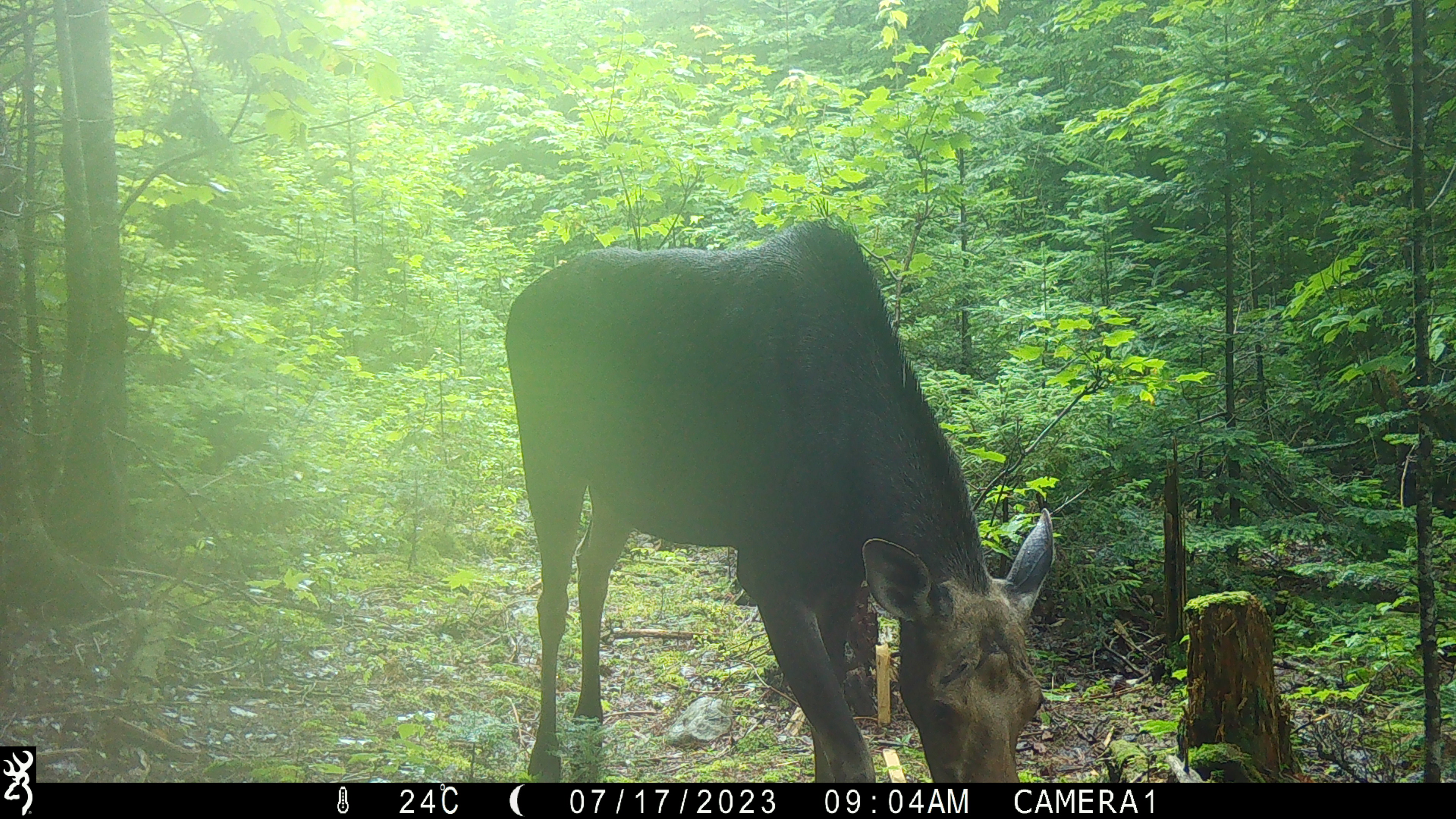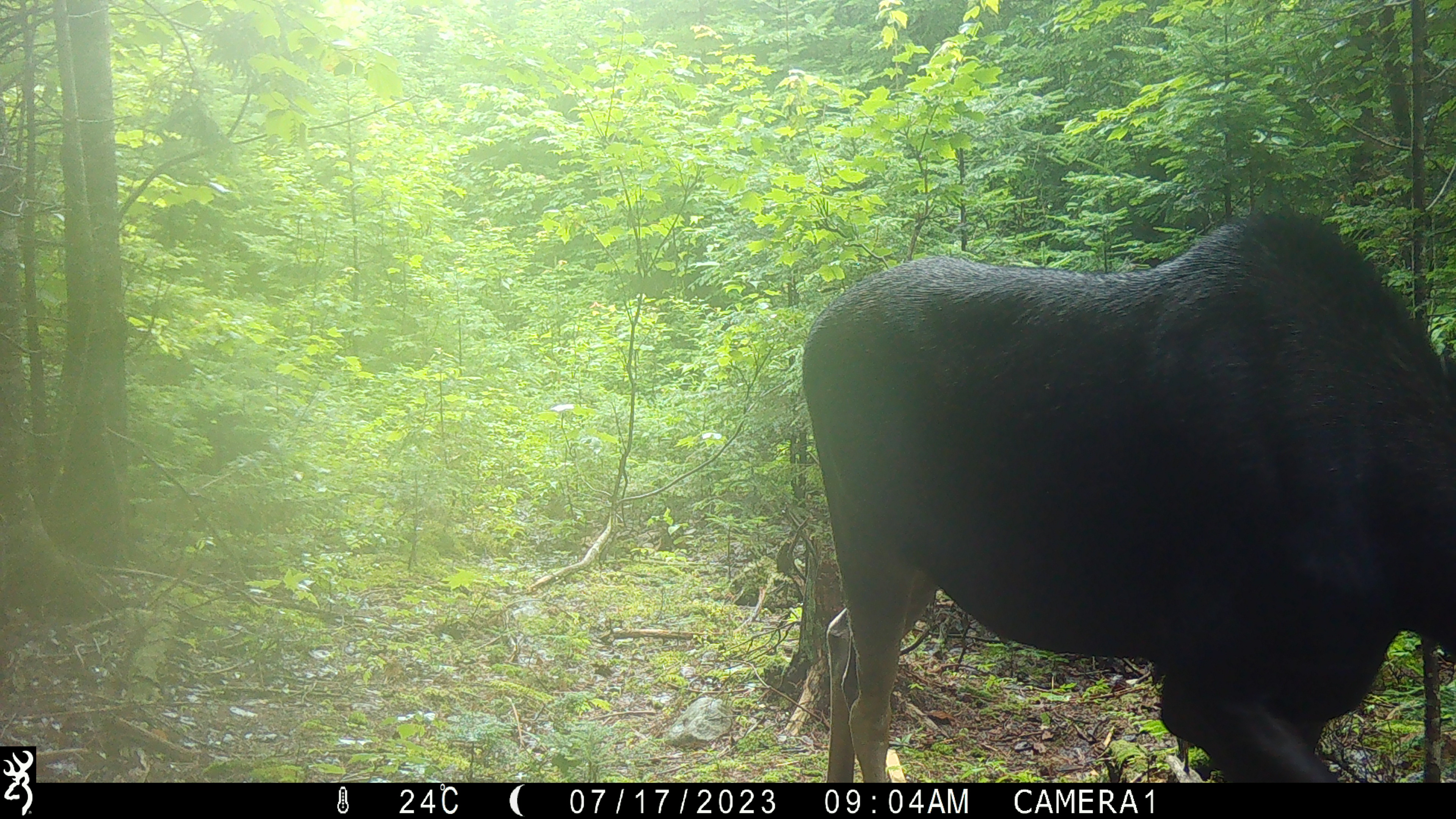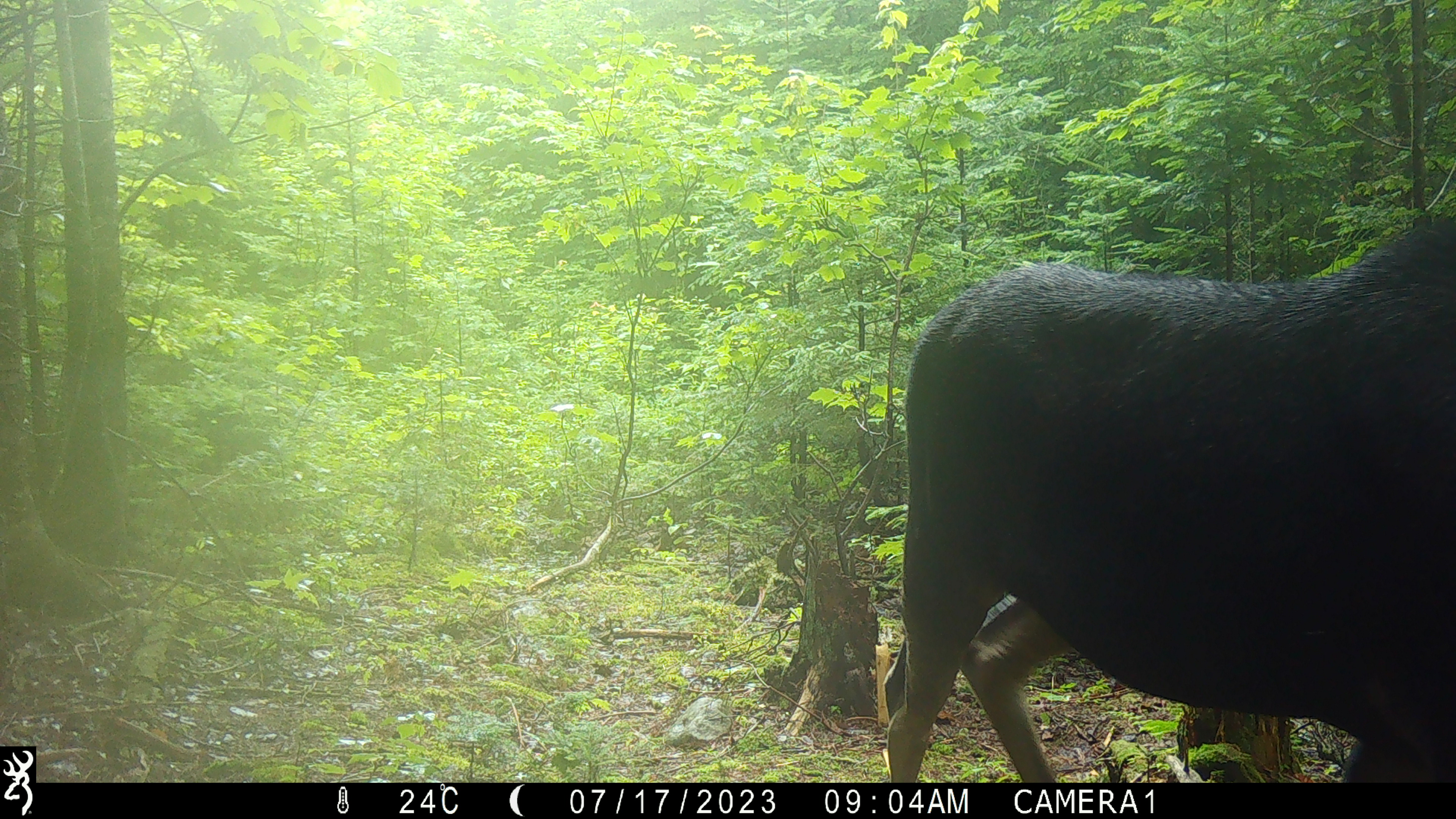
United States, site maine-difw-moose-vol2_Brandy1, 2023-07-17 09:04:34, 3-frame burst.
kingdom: Animalia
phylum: Chordata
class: Mammalia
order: Artiodactyla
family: Cervidae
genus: Alces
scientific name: Alces alces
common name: moose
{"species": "moose (Alces alces)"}